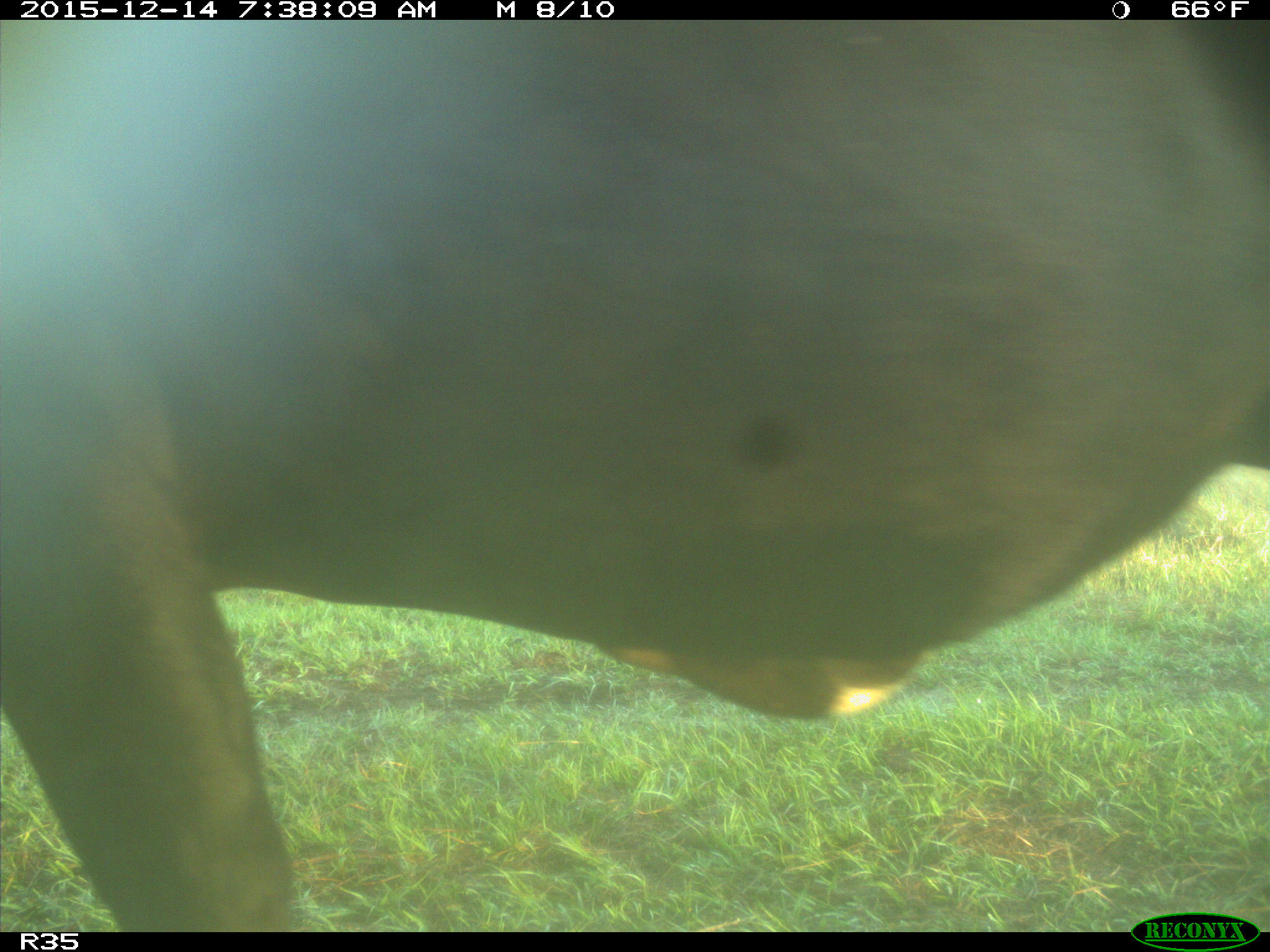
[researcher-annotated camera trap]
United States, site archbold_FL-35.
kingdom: Animalia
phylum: Chordata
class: Mammalia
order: Artiodactyla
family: Bovidae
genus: Bos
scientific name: Bos taurus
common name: domestic cow